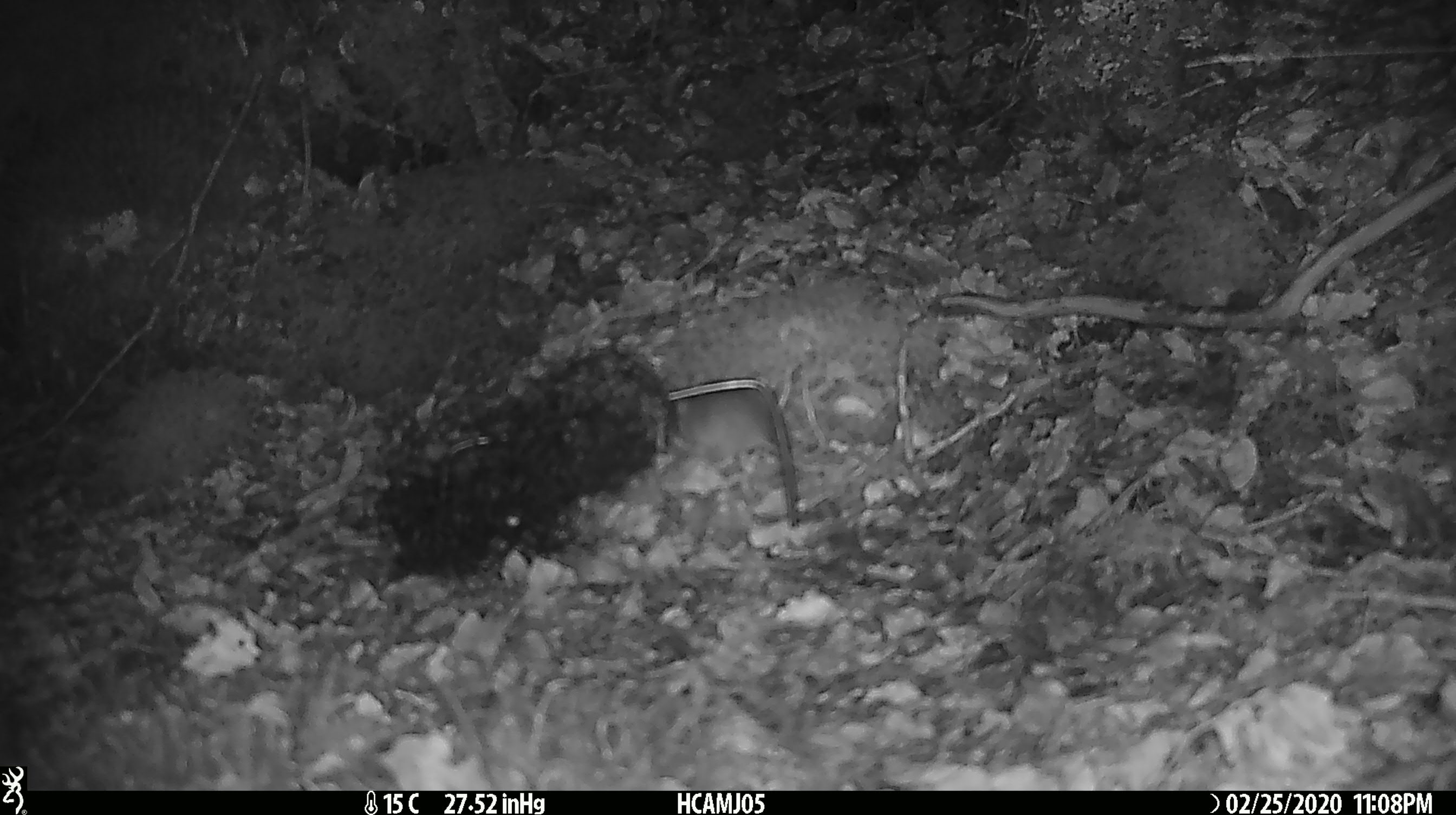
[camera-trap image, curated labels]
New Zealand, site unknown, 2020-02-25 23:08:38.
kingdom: Animalia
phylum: Chordata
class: Mammalia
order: Rodentia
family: Muridae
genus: Mus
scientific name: Mus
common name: mouse